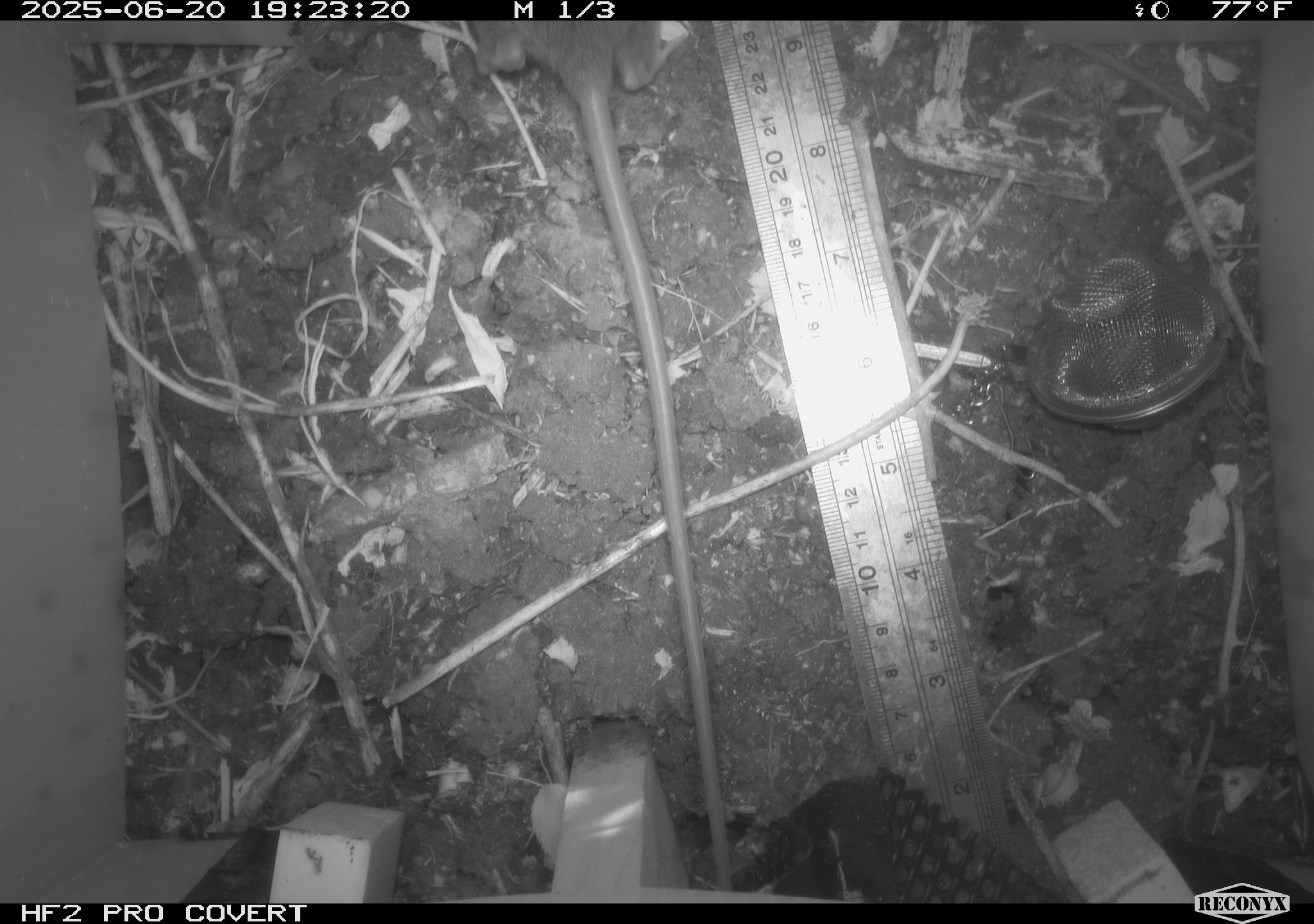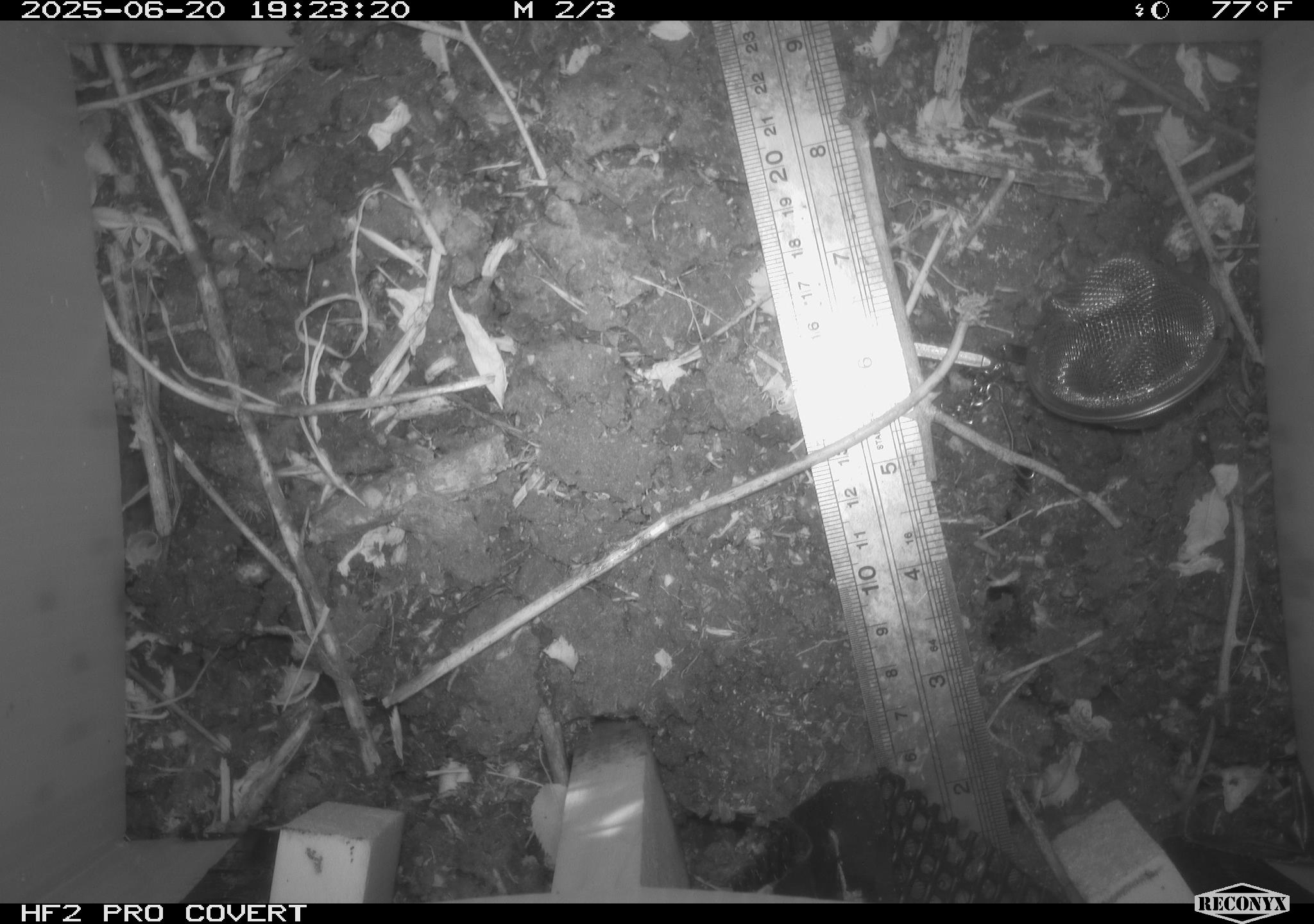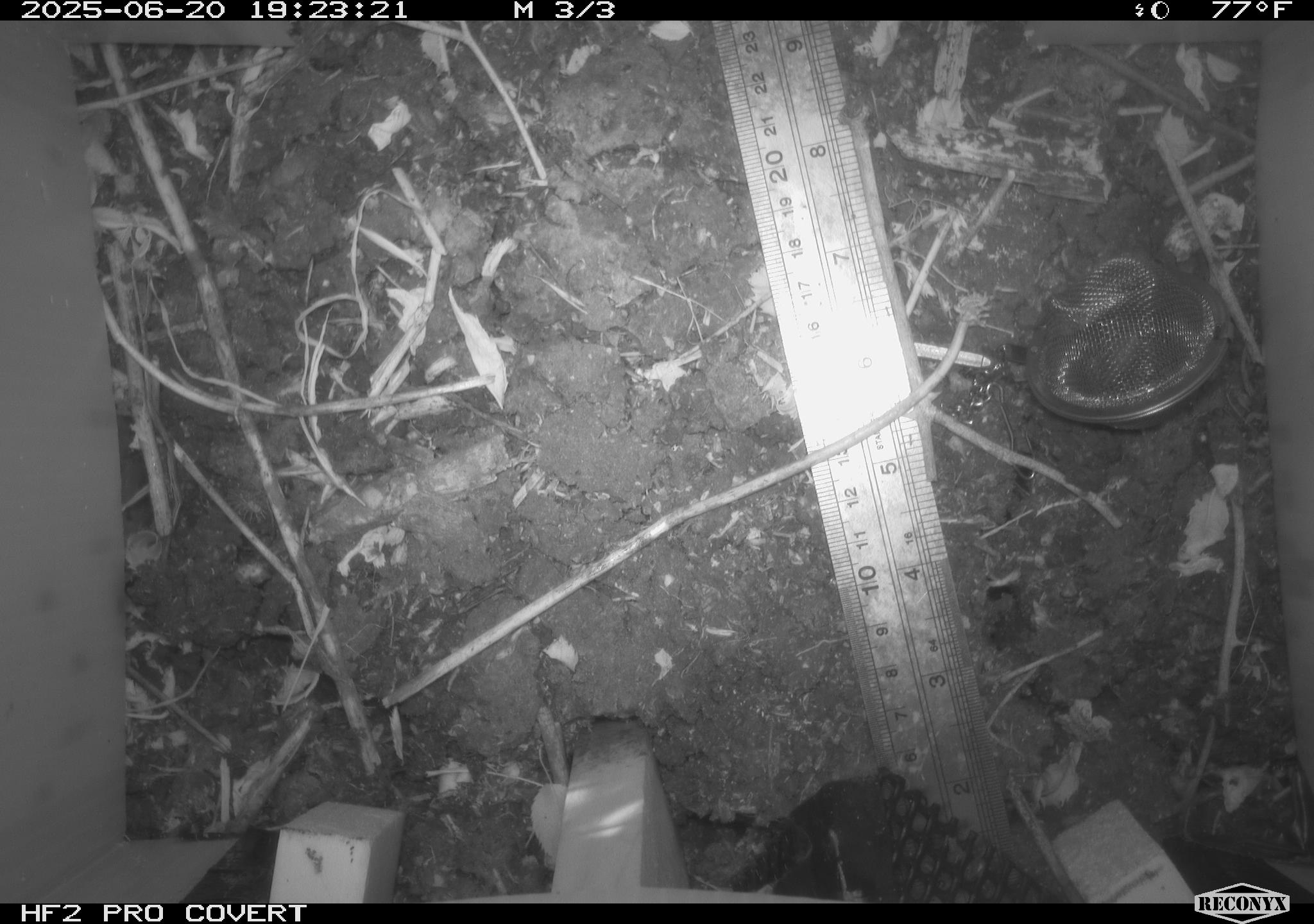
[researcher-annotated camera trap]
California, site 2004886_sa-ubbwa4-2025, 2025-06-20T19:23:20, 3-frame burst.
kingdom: Animalia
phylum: Chordata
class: Mammalia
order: Rodentia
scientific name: Rodentia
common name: rodent